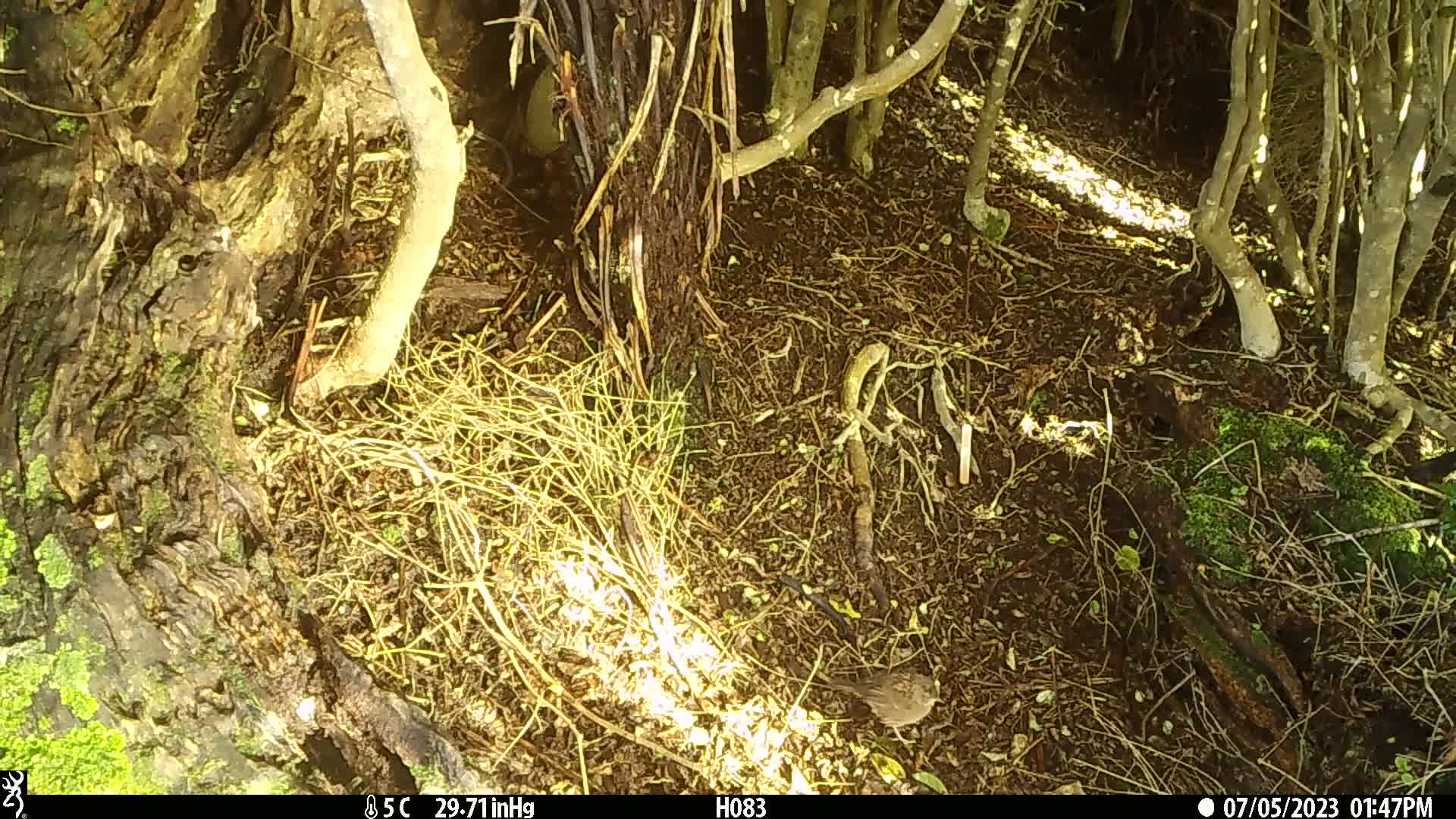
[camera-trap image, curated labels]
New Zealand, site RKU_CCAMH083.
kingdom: Animalia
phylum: Chordata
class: Aves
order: Passeriformes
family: Prunellidae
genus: Prunella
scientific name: Prunella modularis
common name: dunnock